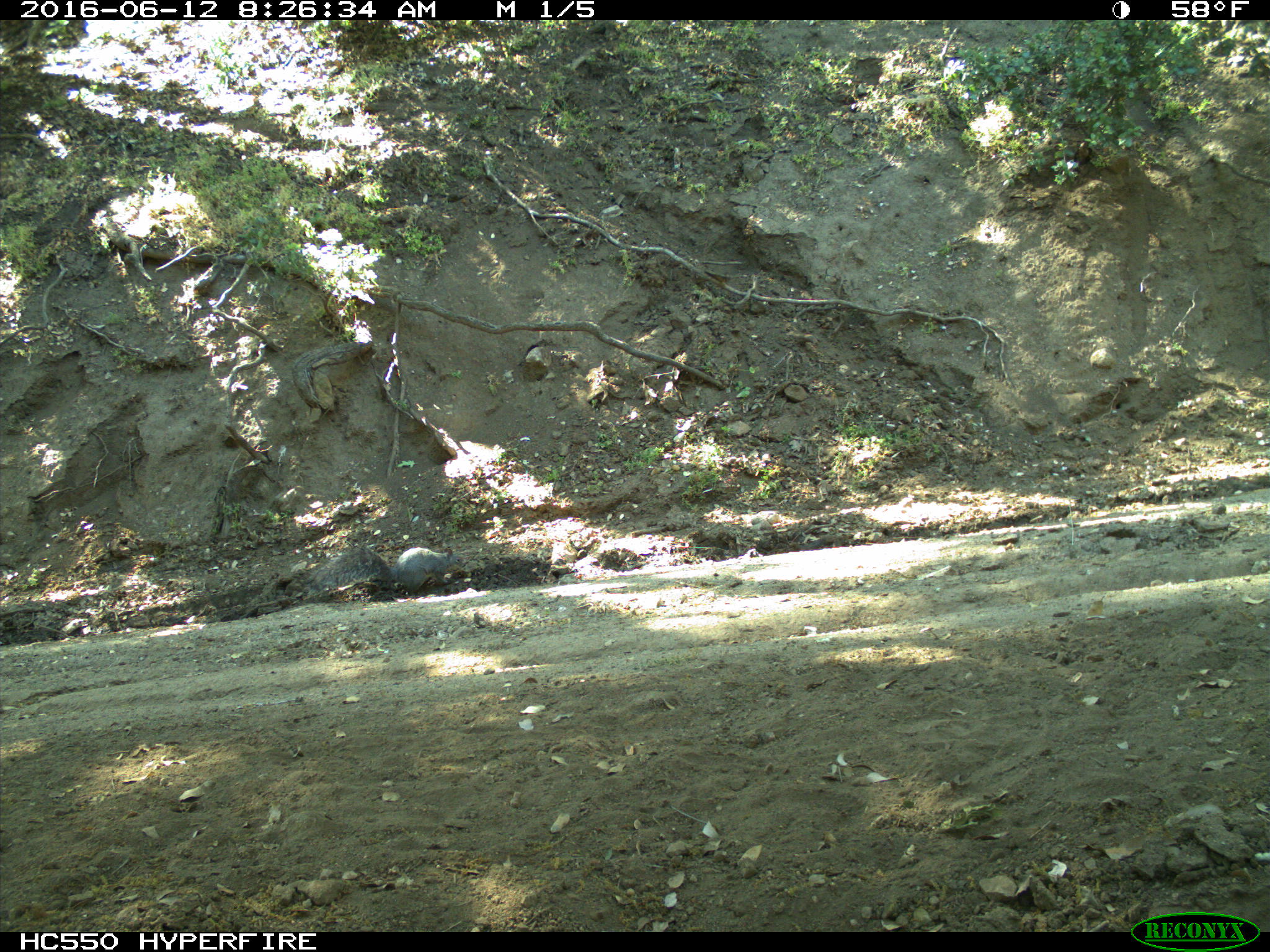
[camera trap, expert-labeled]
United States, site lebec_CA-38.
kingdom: Animalia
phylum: Chordata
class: Mammalia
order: Rodentia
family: Sciuridae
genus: Sciurus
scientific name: Sciurus carolinensis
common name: eastern gray squirrel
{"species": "Sciurus carolinensis (eastern gray squirrel)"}